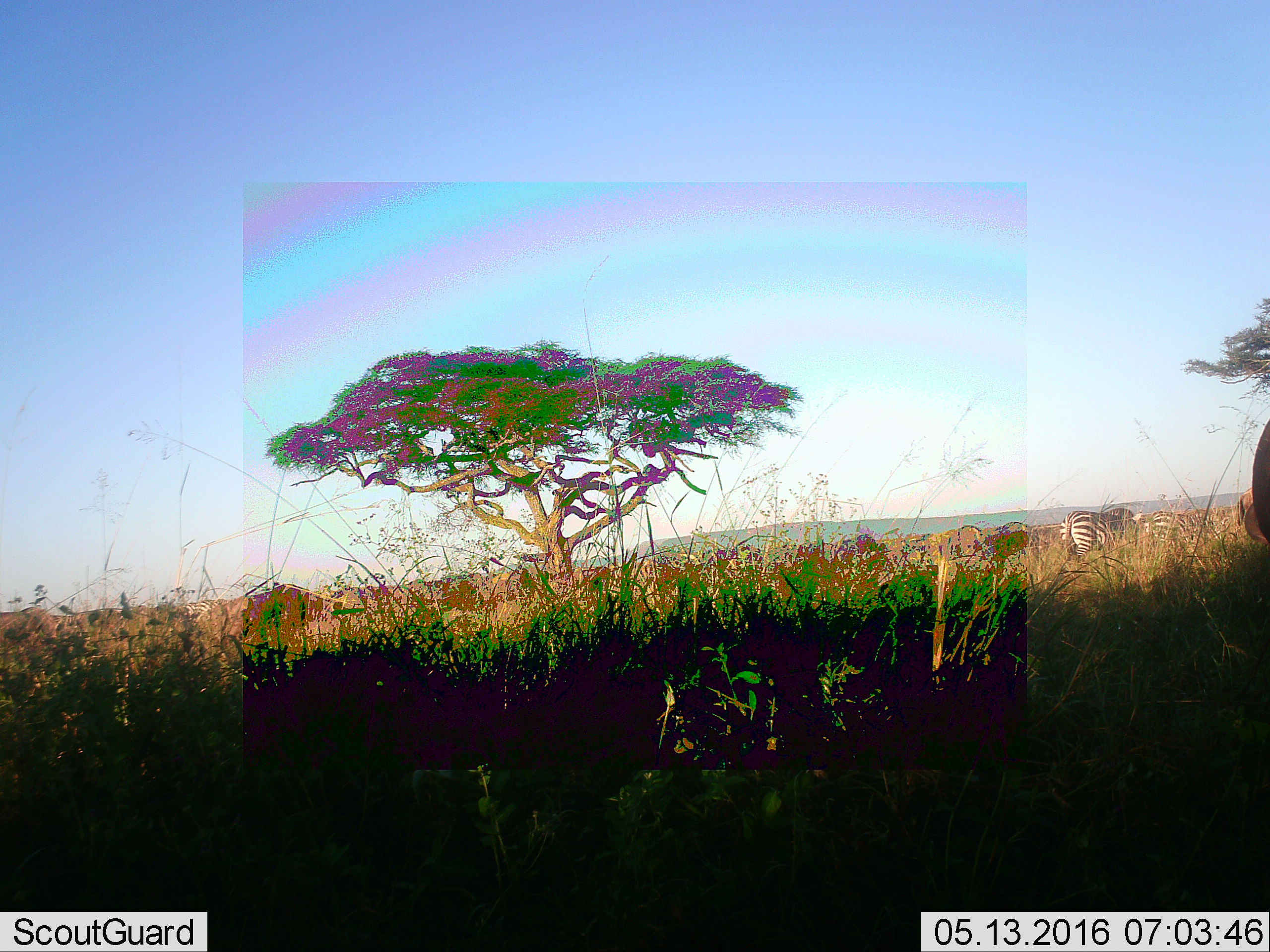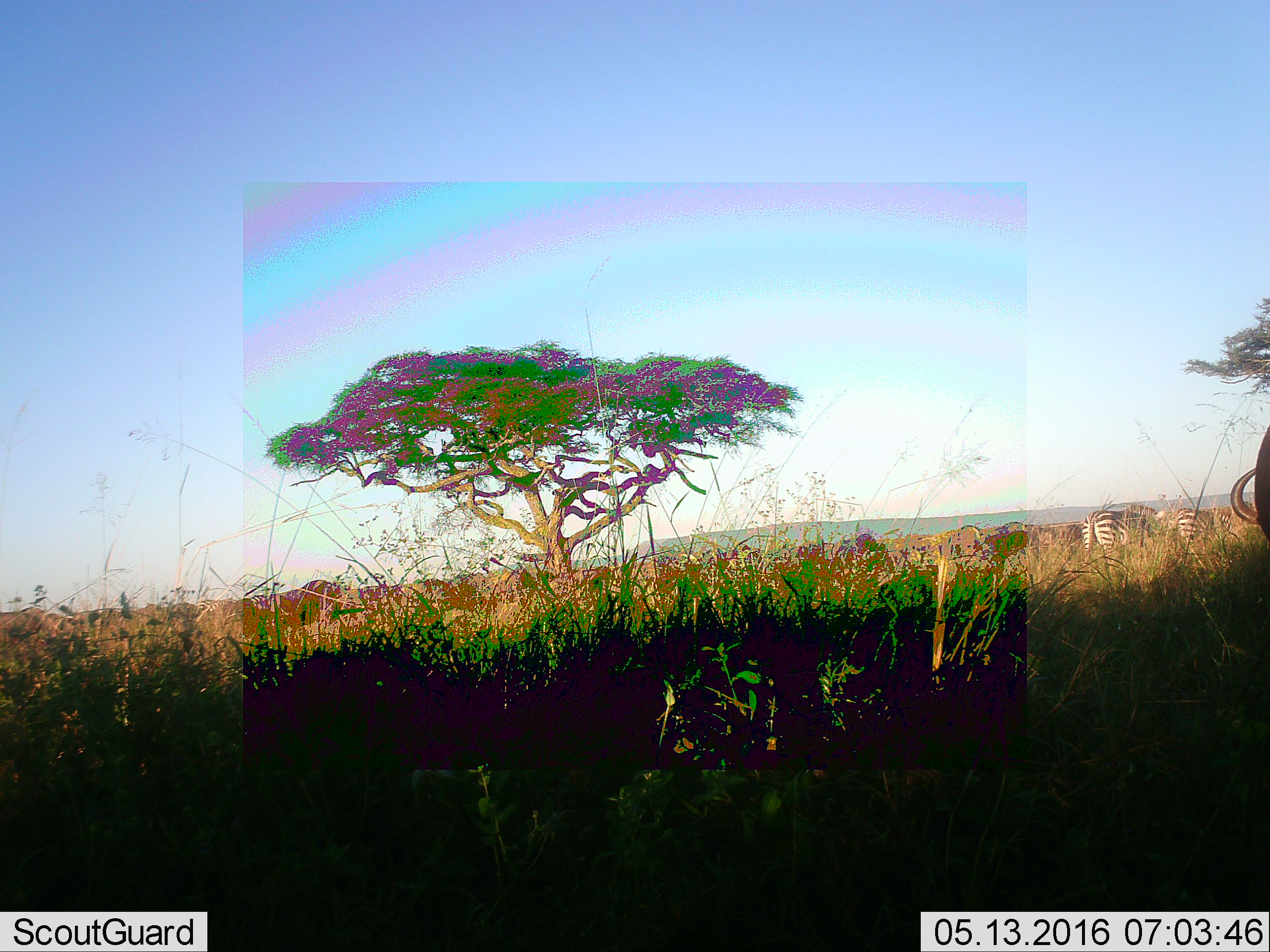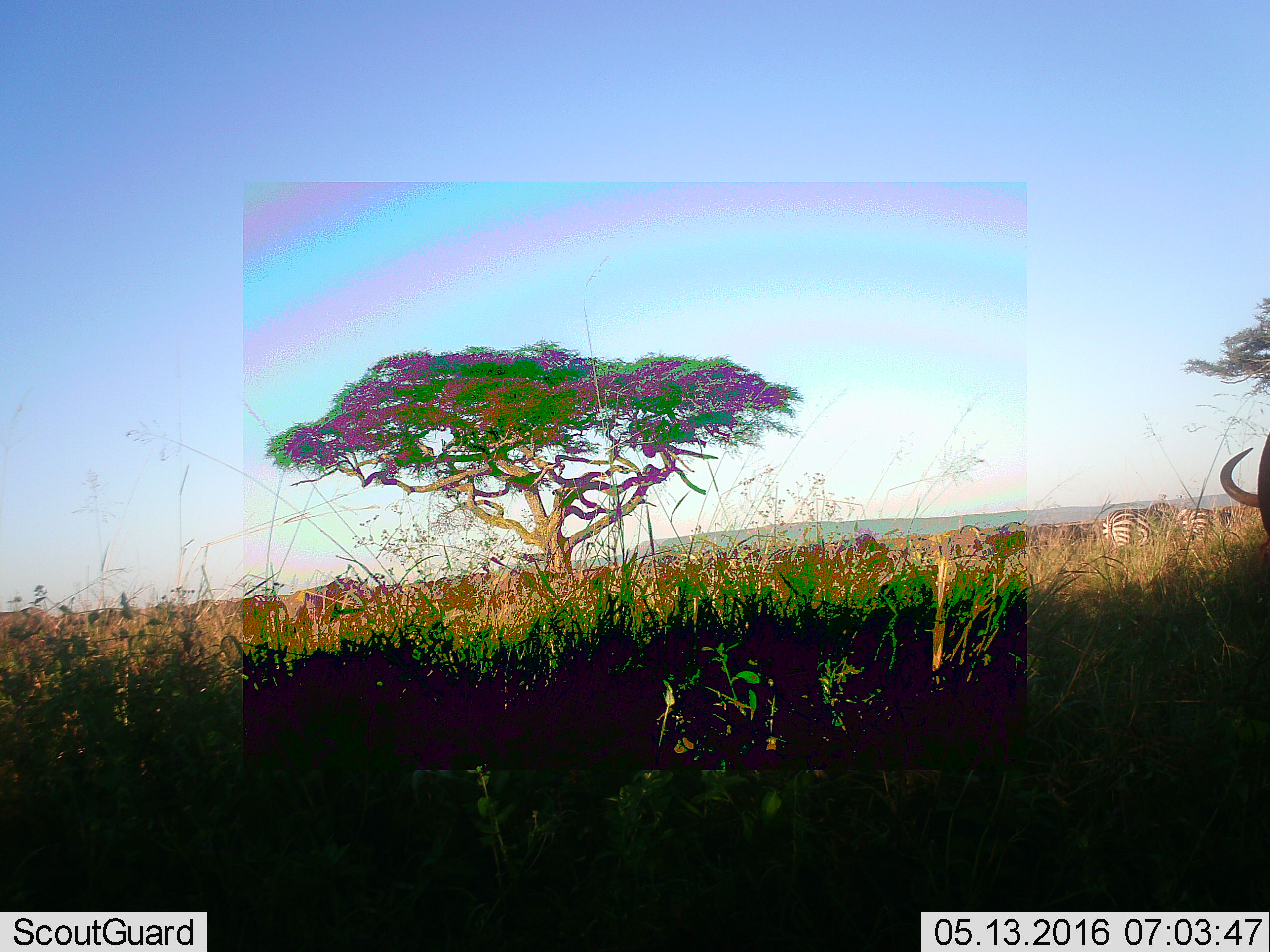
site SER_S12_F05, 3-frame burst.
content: unidentified animal